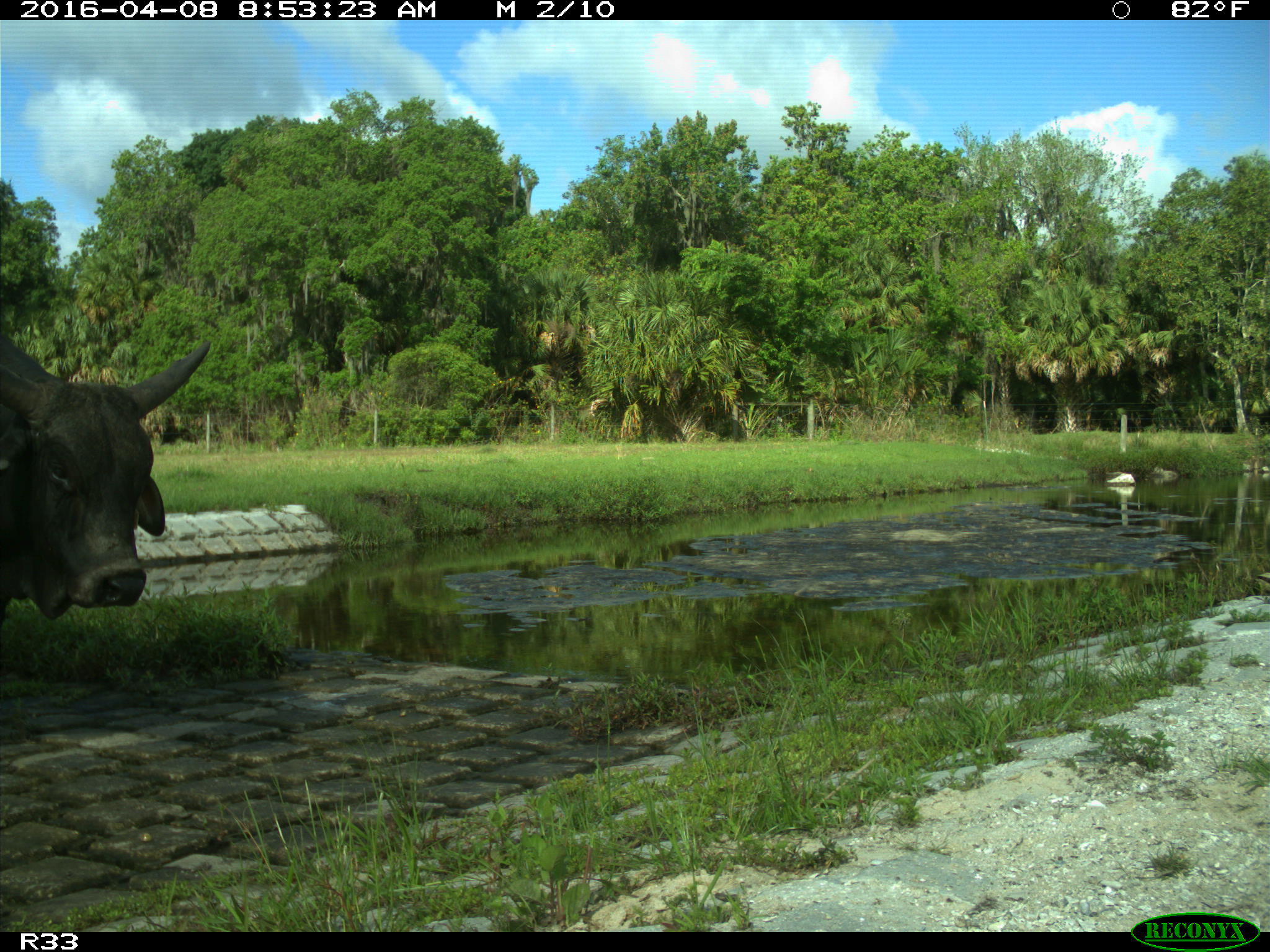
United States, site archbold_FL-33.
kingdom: Animalia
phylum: Chordata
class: Mammalia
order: Artiodactyla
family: Bovidae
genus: Bos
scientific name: Bos taurus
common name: domestic cow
Bos taurus (domestic cow).